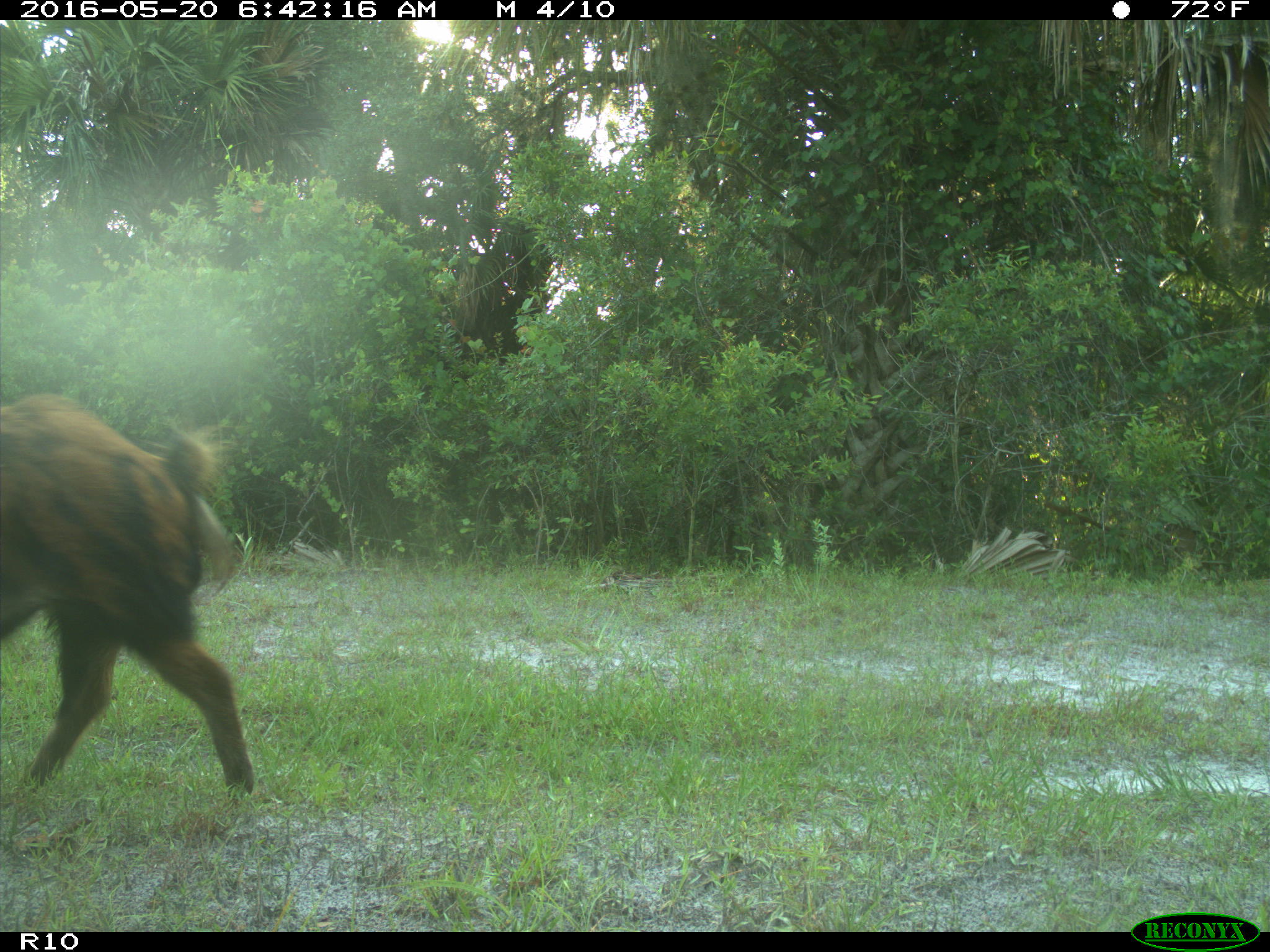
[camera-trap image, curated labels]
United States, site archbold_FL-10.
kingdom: Animalia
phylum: Chordata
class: Mammalia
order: Artiodactyla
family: Suidae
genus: Sus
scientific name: Sus scrofa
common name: wild boar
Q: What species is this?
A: Sus scrofa (wild boar).